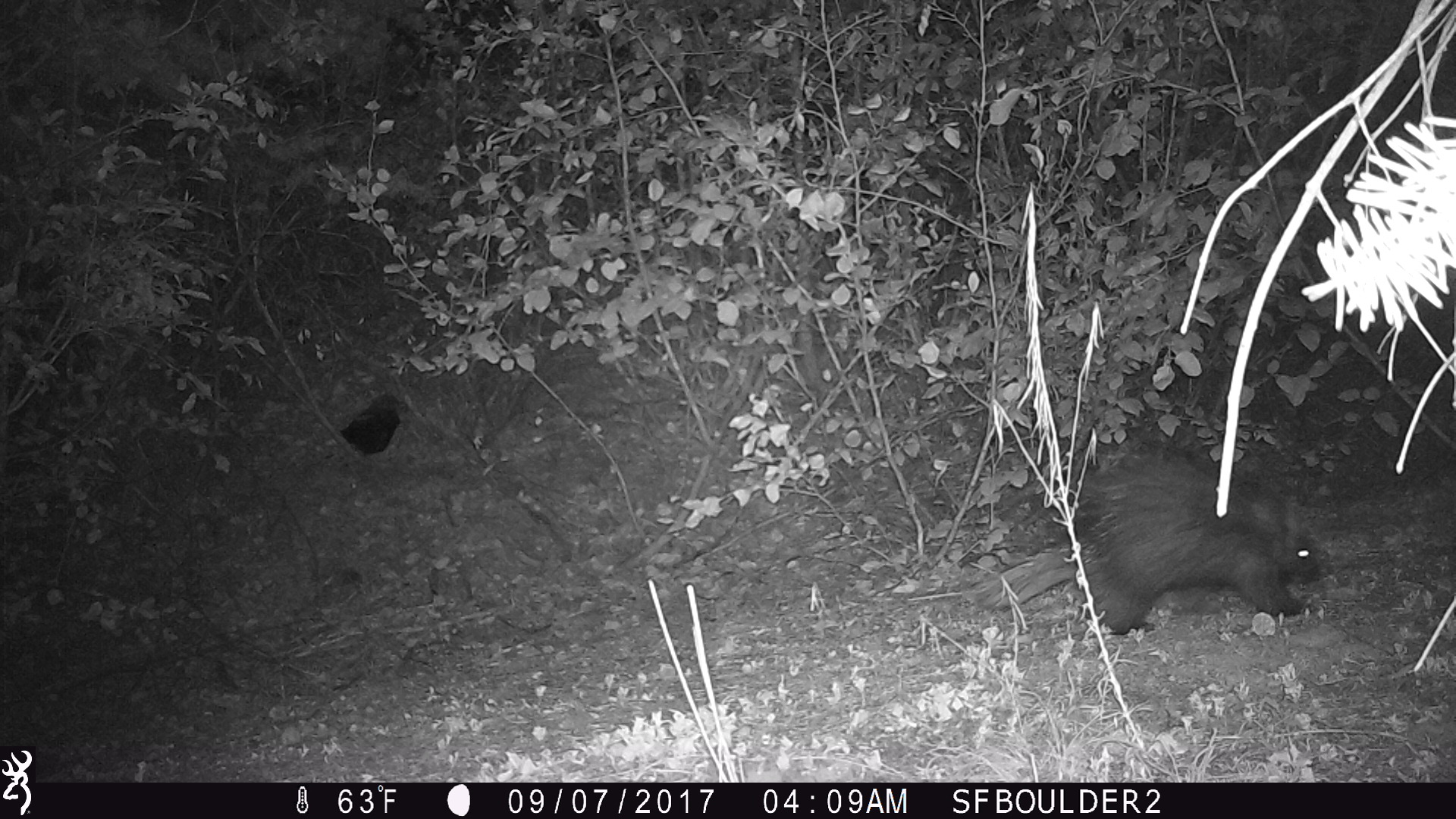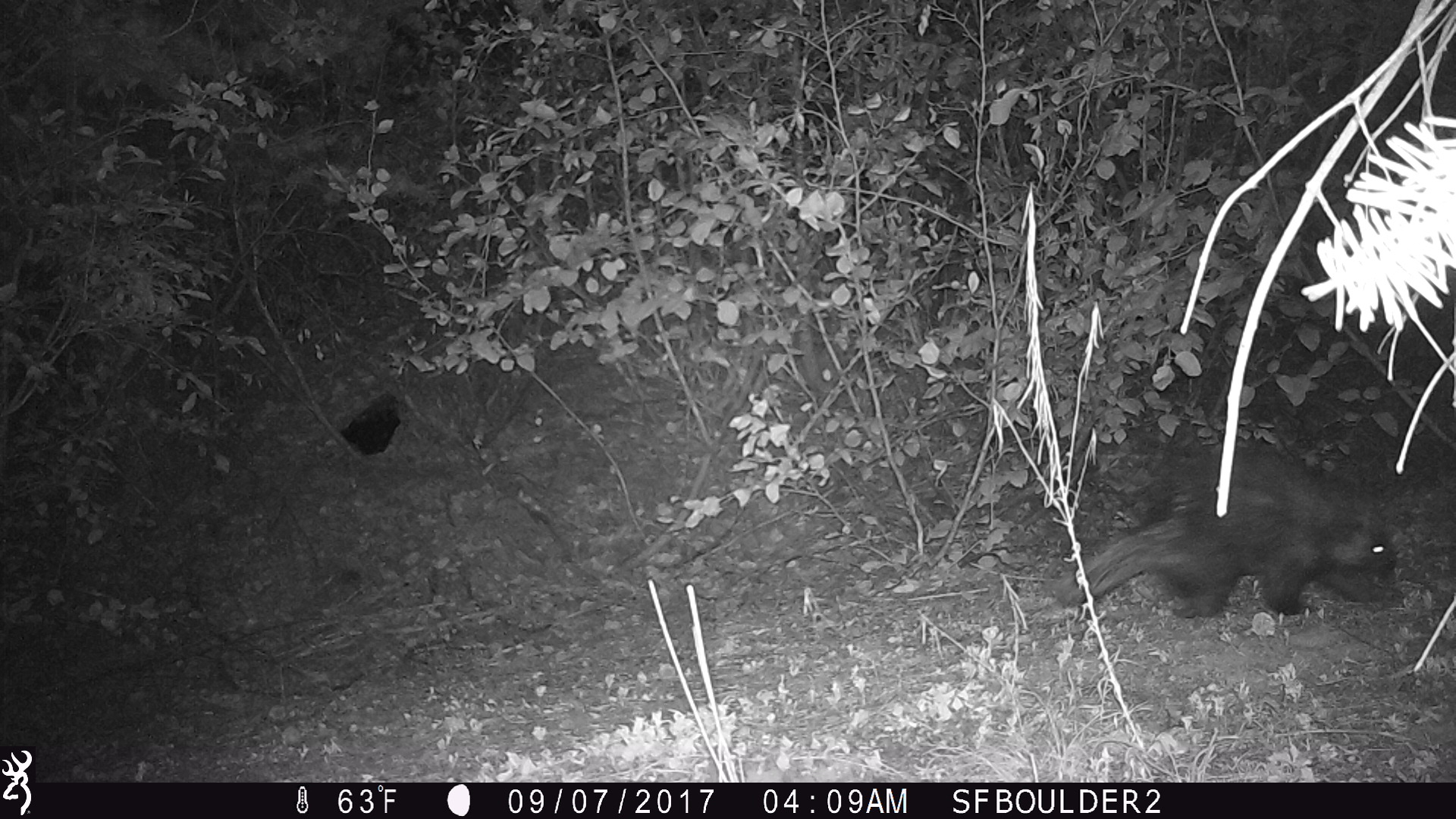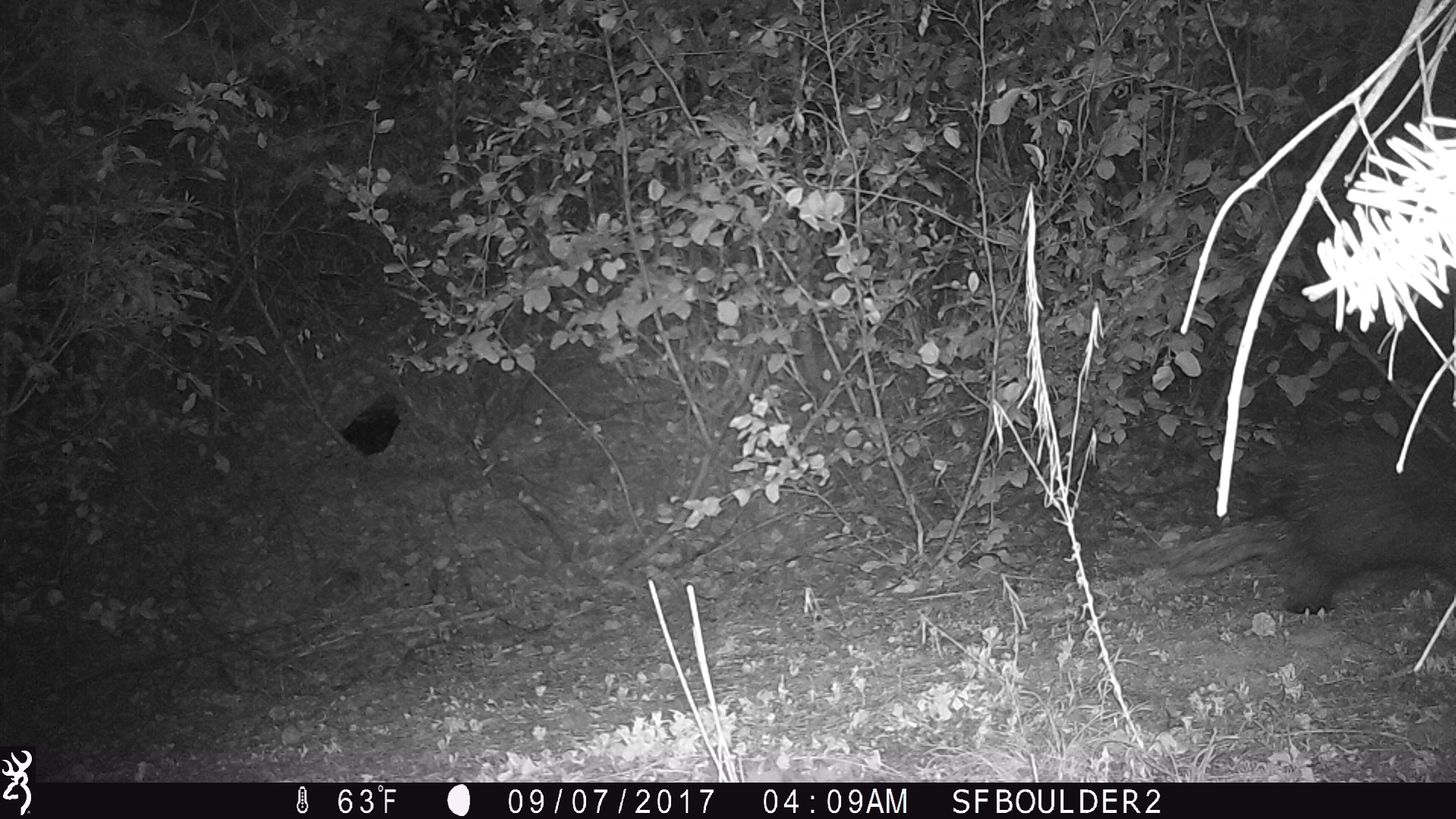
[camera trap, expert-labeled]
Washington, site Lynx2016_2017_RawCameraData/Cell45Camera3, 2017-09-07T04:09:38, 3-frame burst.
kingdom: Animalia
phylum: Chordata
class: Mammalia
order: Rodentia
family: Erethizontidae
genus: Erethizon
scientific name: Erethizon dorsatum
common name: north american porcupine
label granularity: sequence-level